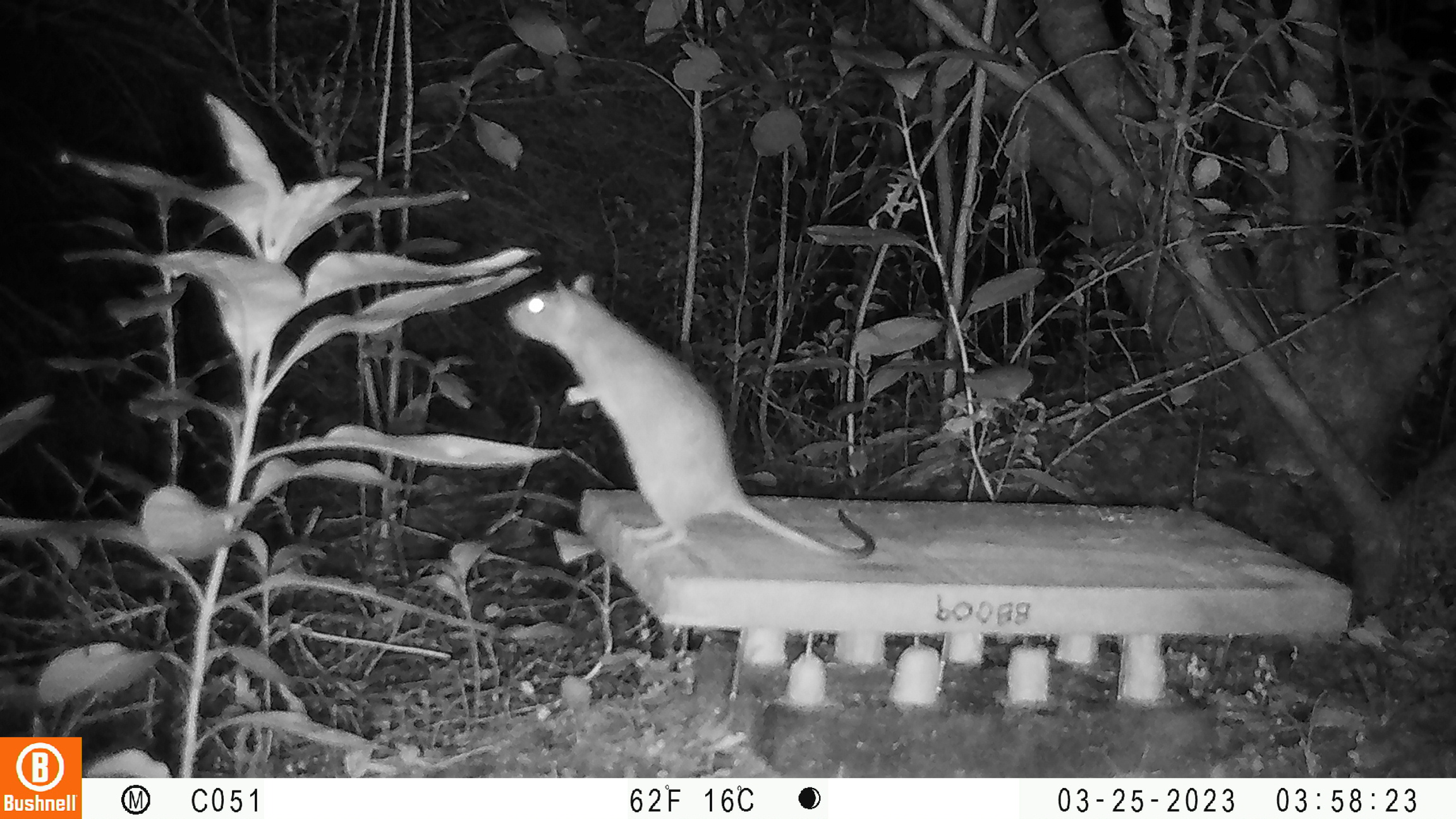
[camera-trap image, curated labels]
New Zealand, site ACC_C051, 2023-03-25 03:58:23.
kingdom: Animalia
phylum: Chordata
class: Mammalia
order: Rodentia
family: Muridae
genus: Rattus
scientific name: Rattus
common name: rat